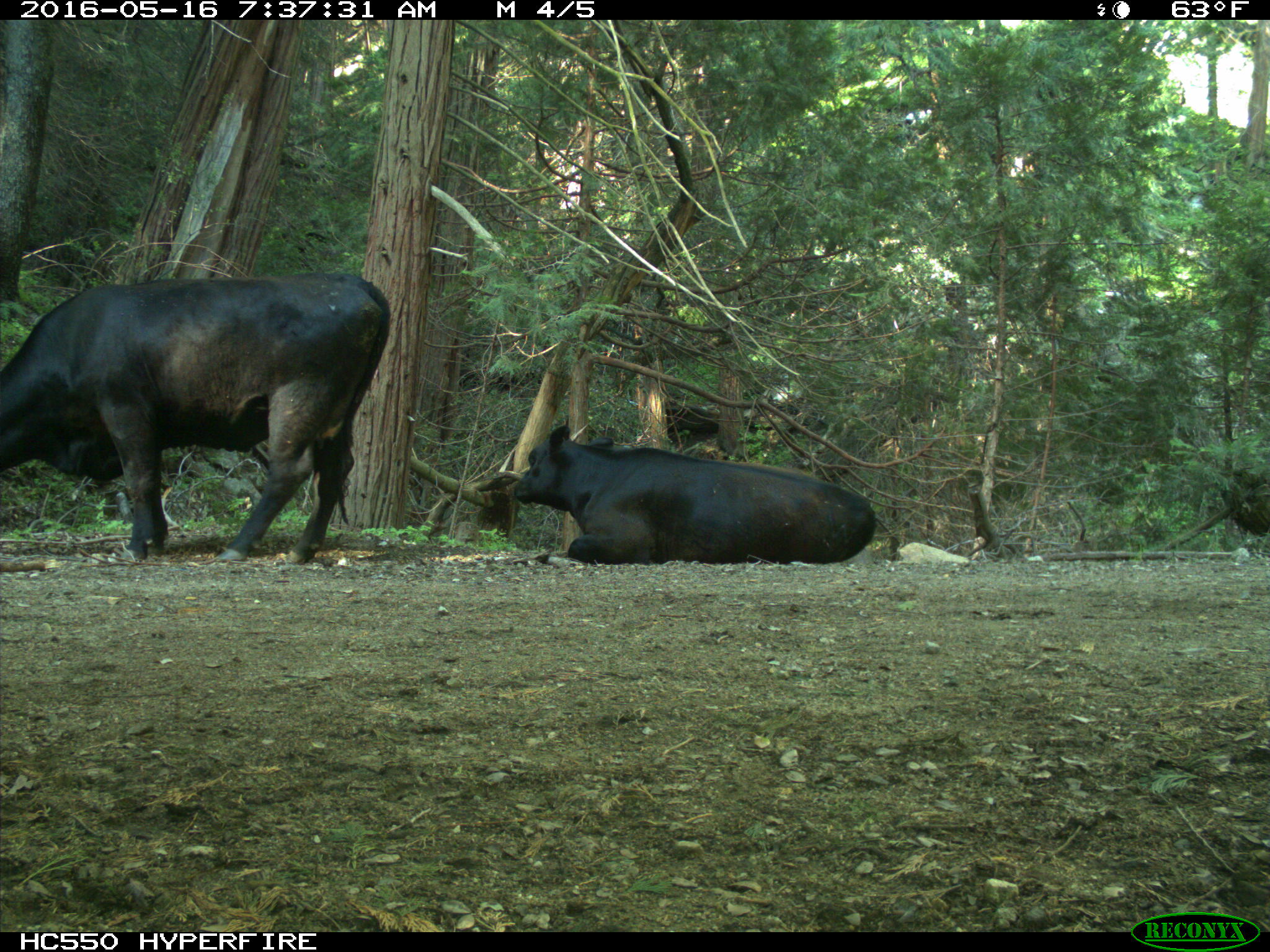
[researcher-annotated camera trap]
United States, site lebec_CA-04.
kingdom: Animalia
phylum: Chordata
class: Mammalia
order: Artiodactyla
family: Bovidae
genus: Bos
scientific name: Bos taurus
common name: domestic cow